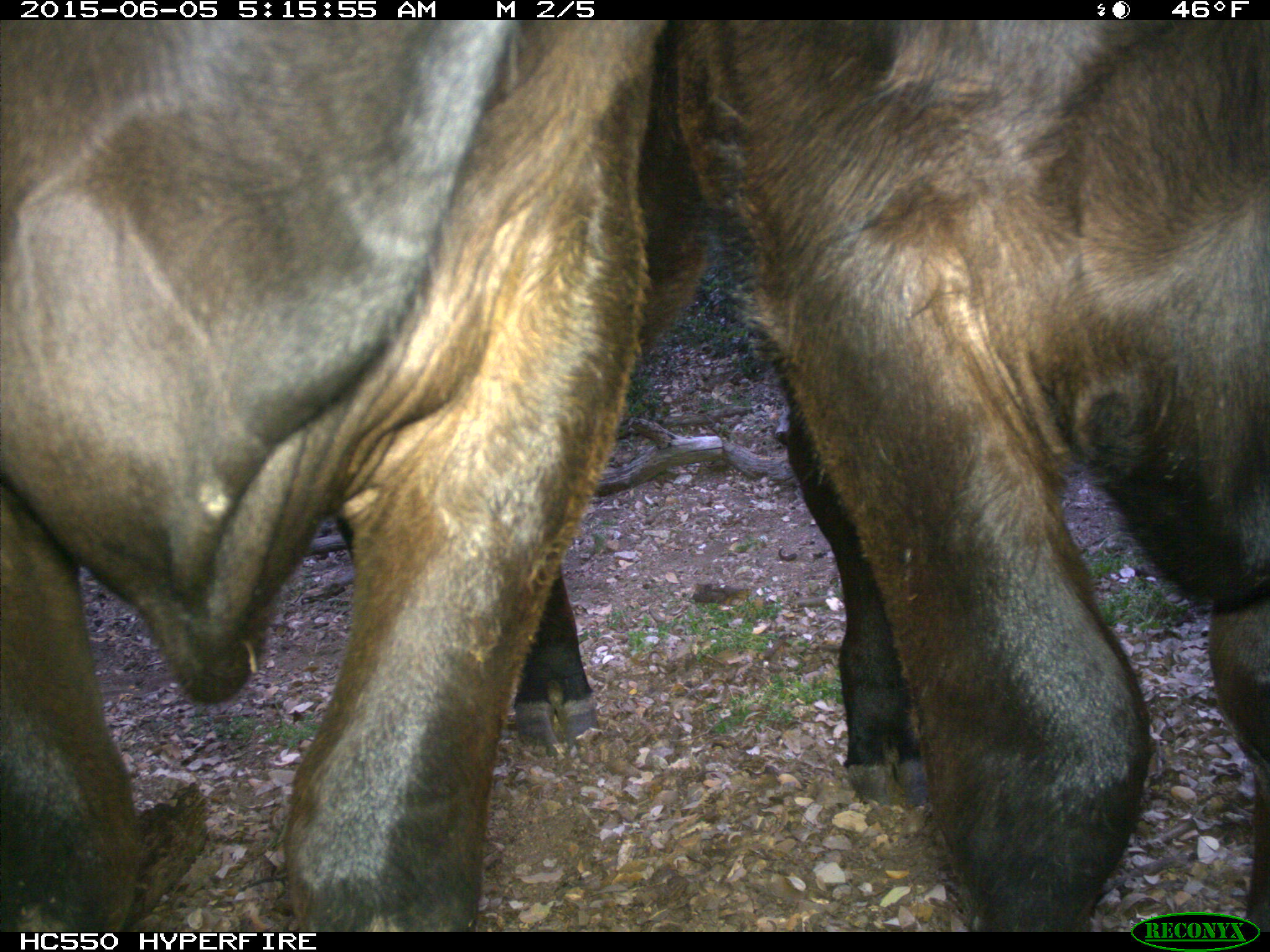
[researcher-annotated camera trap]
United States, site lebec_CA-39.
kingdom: Animalia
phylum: Chordata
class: Mammalia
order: Artiodactyla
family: Bovidae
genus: Bos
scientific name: Bos taurus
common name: domestic cow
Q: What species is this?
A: Bos taurus (domestic cow).